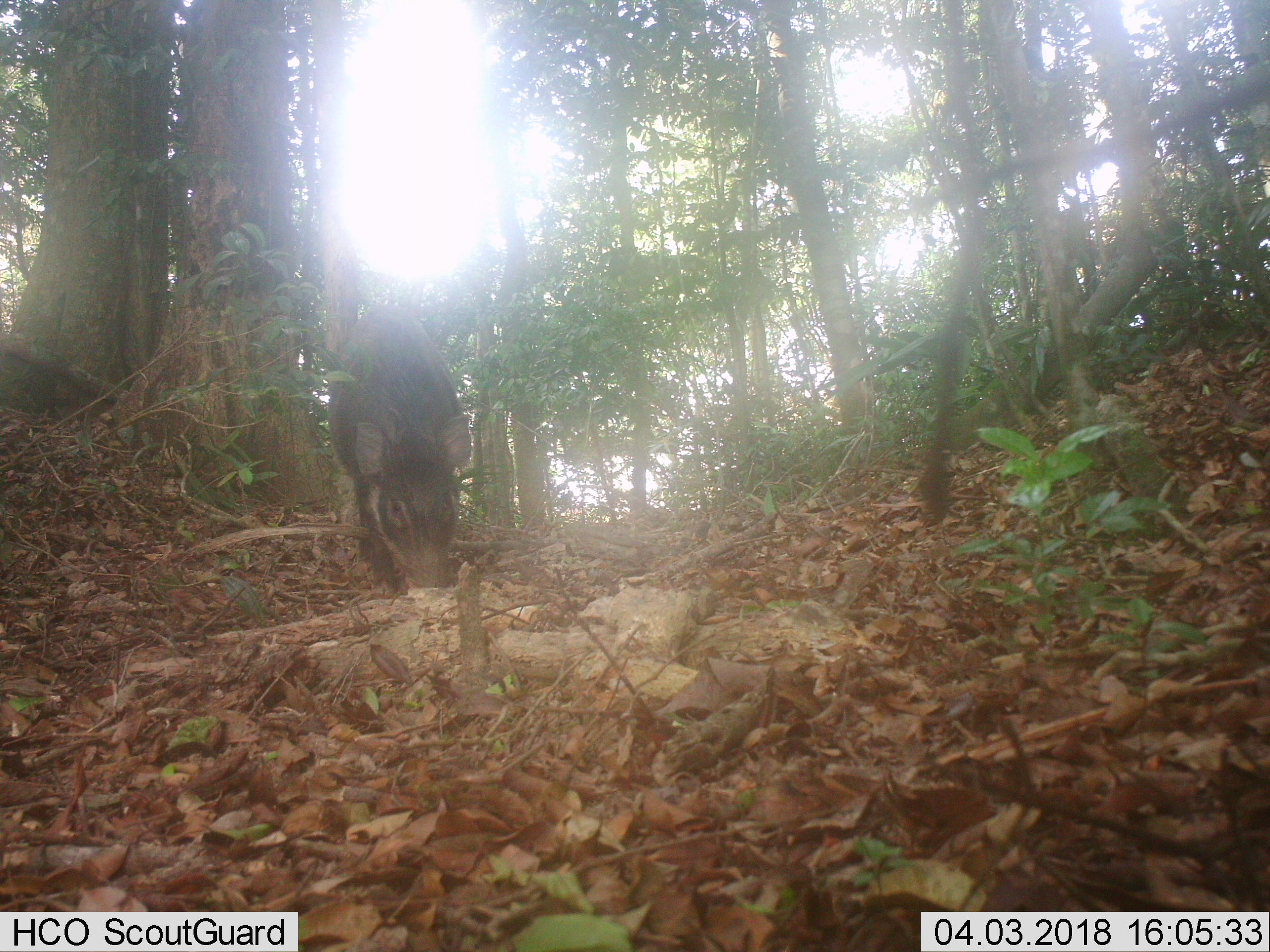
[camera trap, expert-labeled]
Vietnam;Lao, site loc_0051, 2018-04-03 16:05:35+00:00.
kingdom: Animalia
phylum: Chordata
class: Mammalia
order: Artiodactyla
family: Suidae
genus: Sus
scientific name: Sus scrofa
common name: eurasian wild pig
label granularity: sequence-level